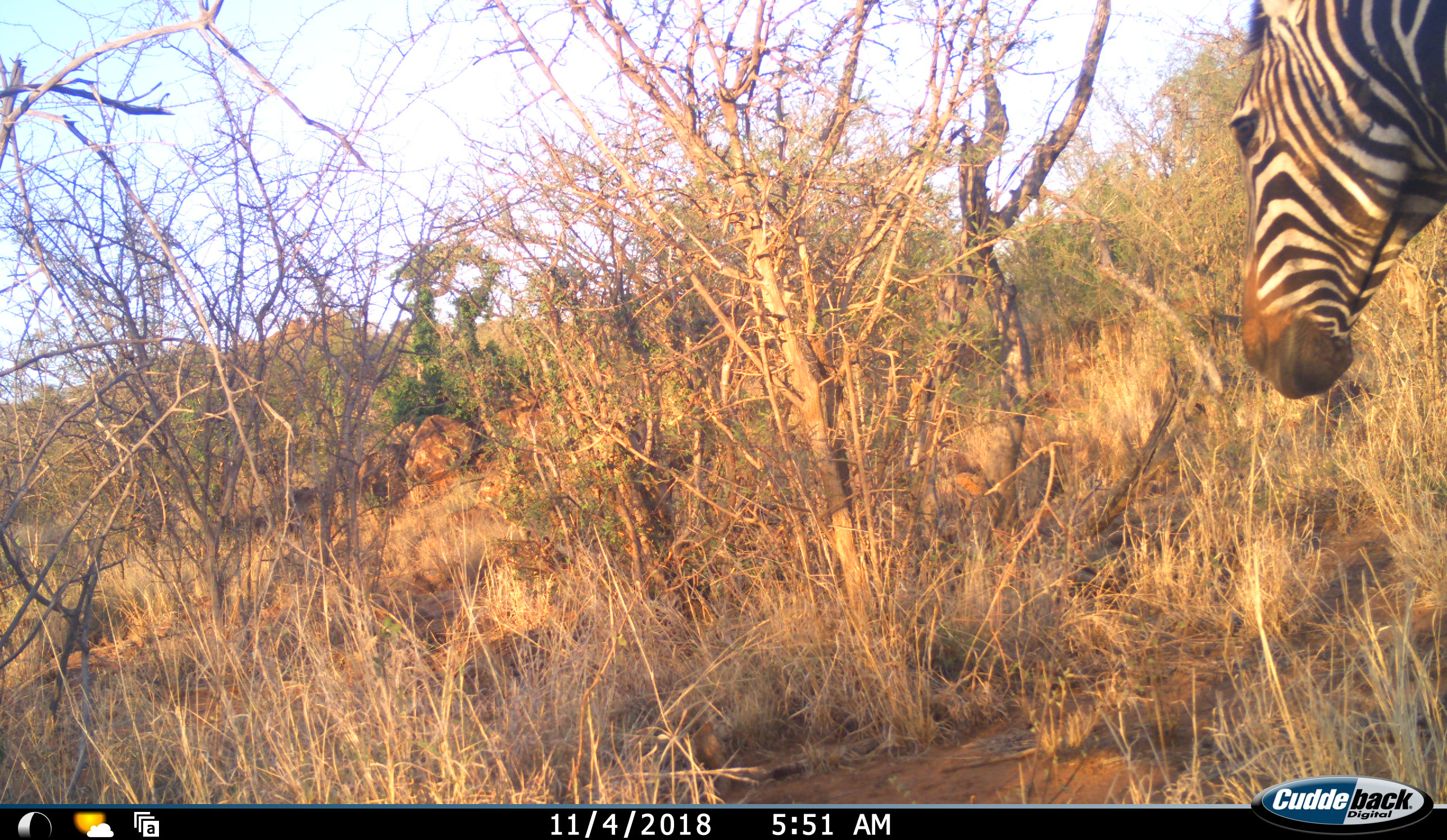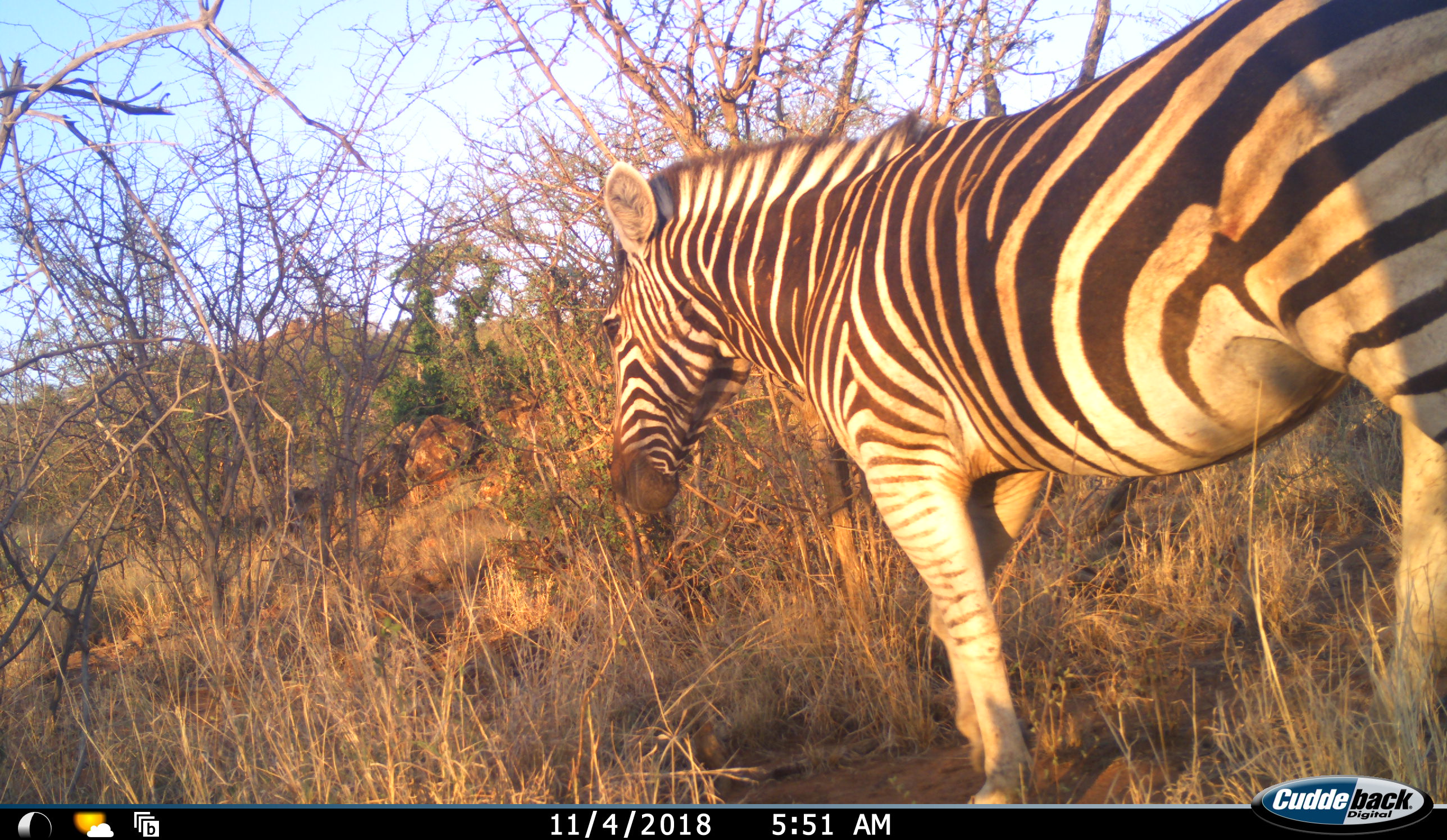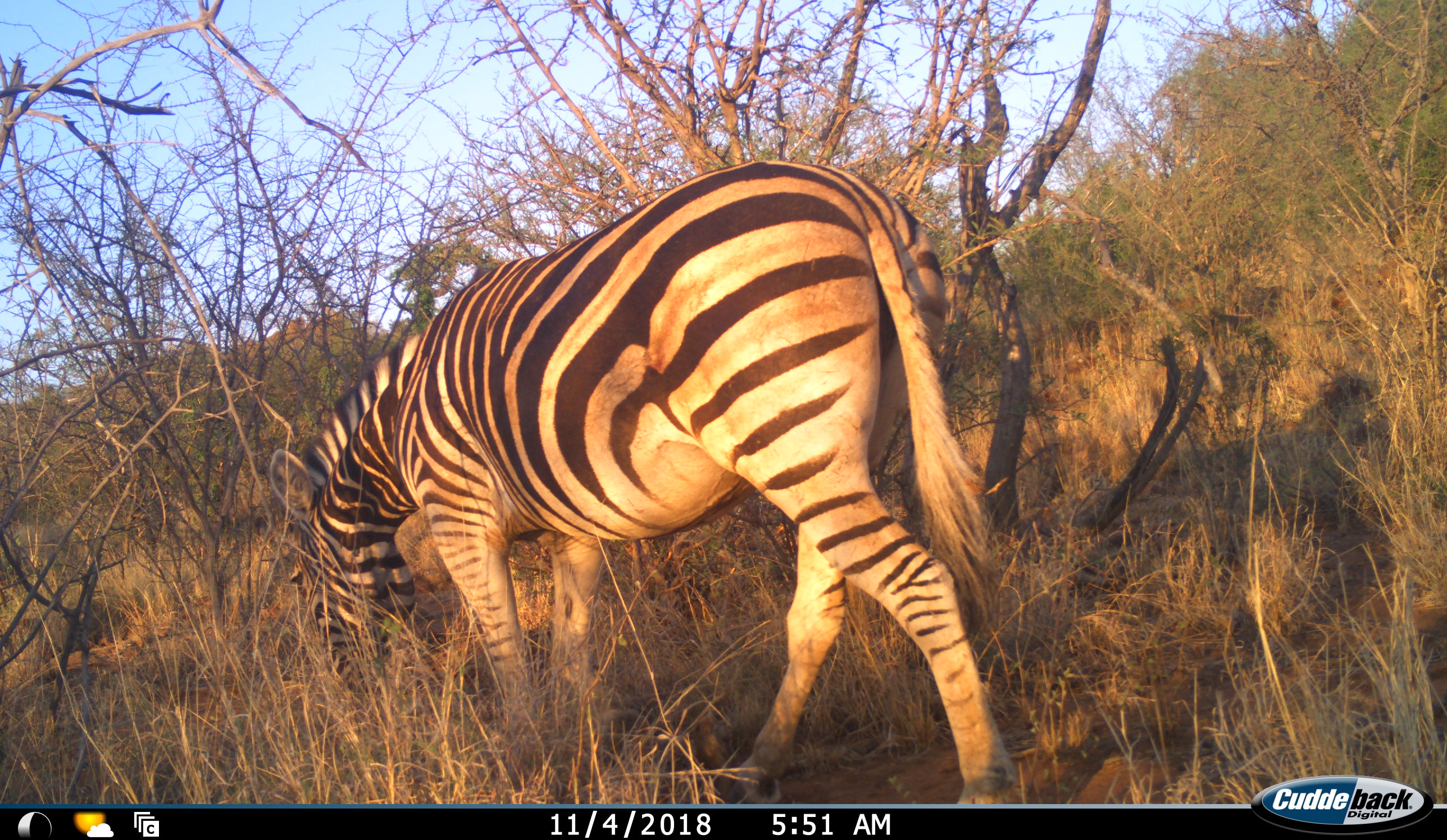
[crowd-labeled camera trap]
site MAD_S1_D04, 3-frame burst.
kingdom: Animalia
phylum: Chordata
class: Mammalia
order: Perissodactyla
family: Equidae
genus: Equus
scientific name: Equus quagga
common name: plains zebra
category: zebraplains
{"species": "zebraplains (plains zebra) (Equus quagga)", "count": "1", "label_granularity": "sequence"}